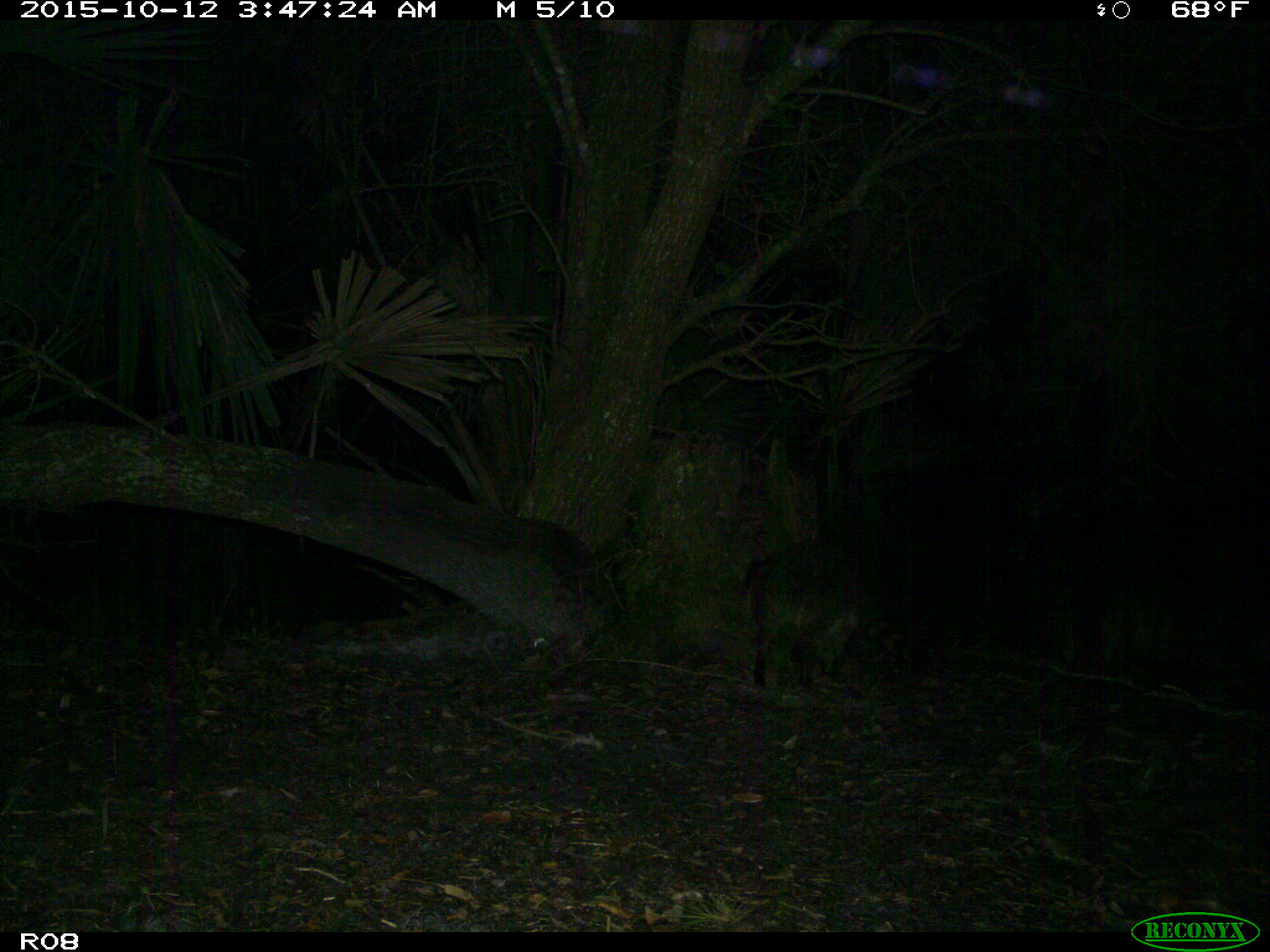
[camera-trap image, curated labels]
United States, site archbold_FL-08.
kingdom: Animalia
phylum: Chordata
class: Mammalia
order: Carnivora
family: Procyonidae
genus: Procyon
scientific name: Procyon lotor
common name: common raccoon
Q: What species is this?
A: Procyon lotor (common raccoon).